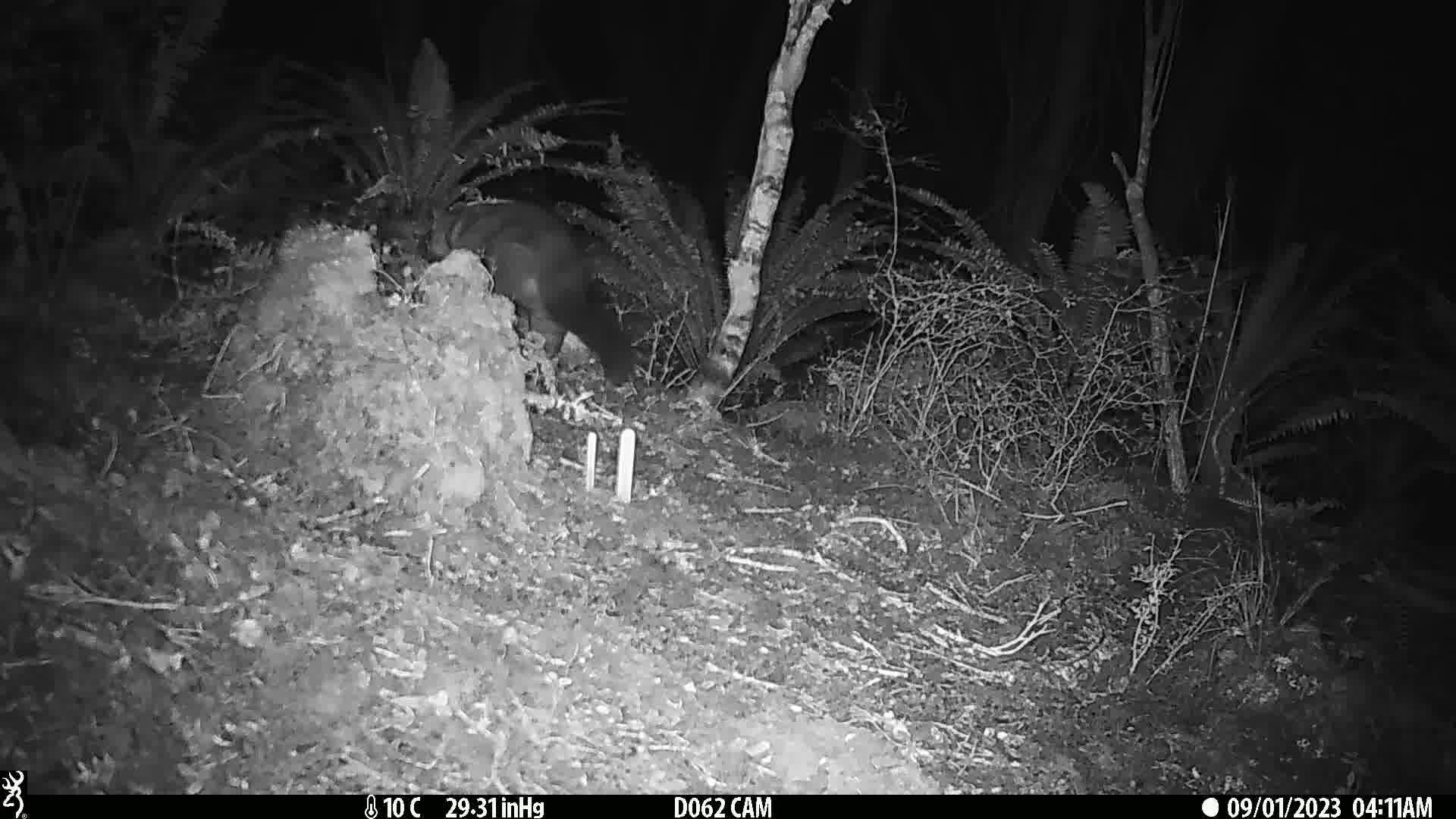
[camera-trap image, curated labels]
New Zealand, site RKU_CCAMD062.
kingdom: Animalia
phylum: Chordata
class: Mammalia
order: Diprotodontia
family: Phalangeridae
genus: Trichosurus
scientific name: Trichosurus vulpecula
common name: common brushtail possum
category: possum